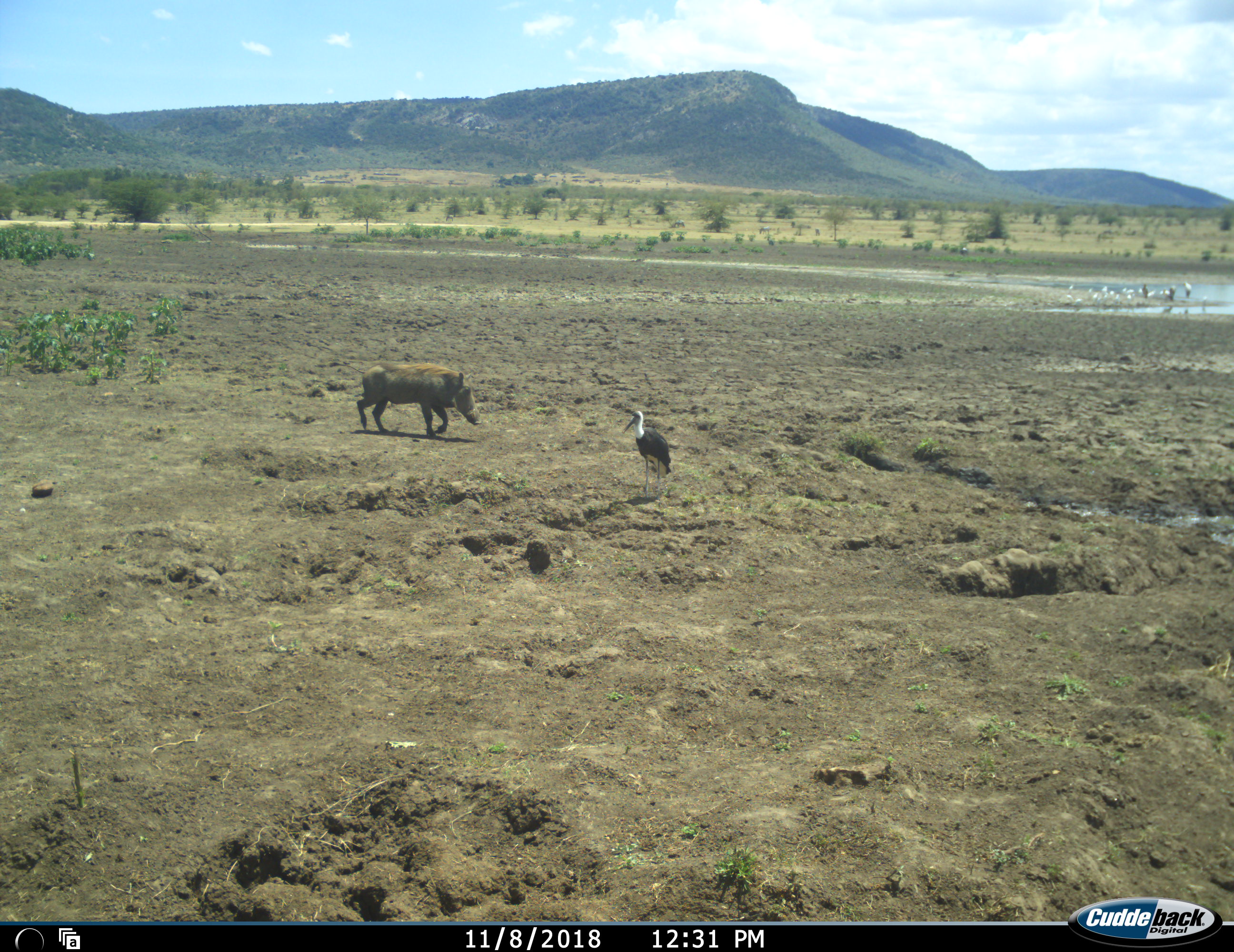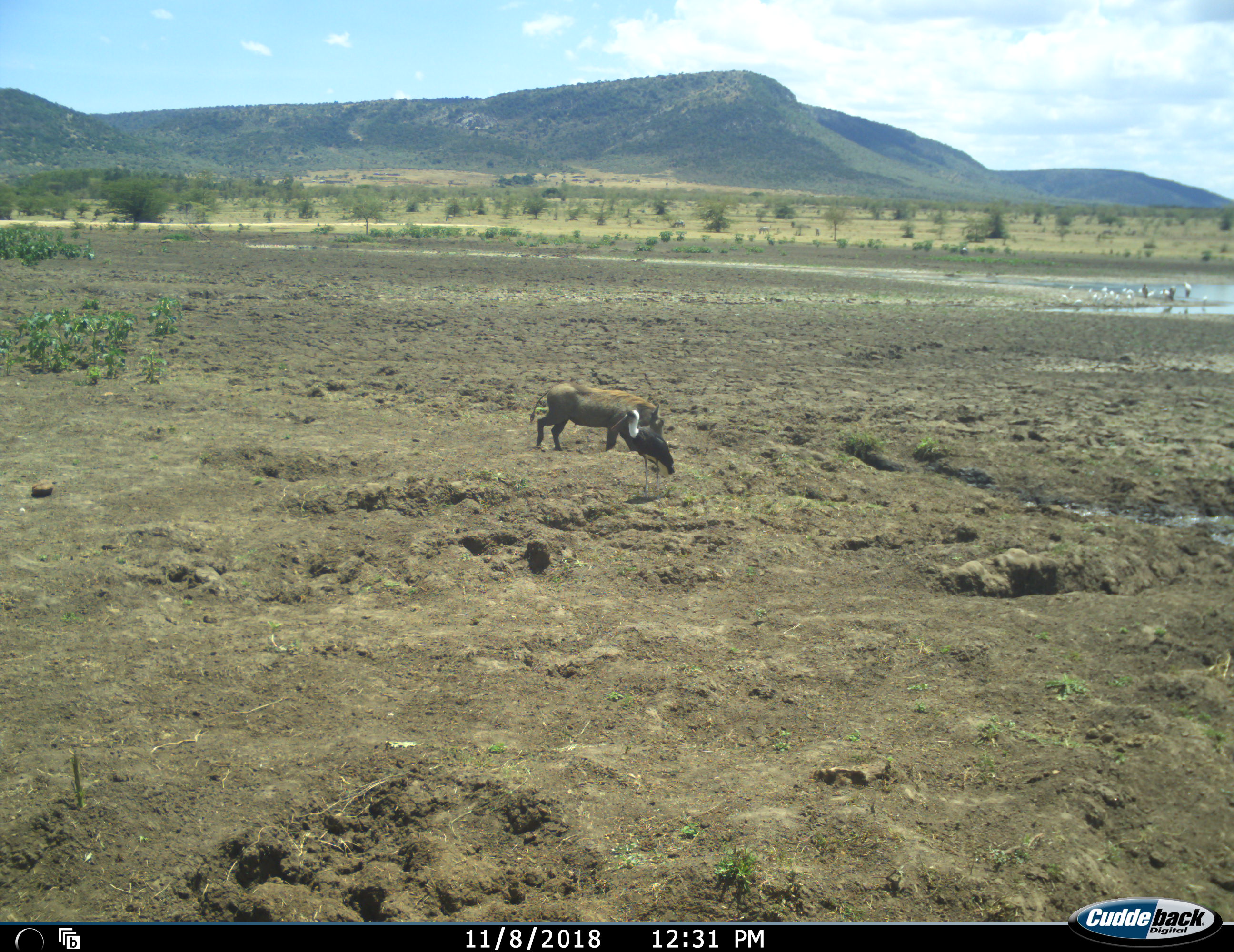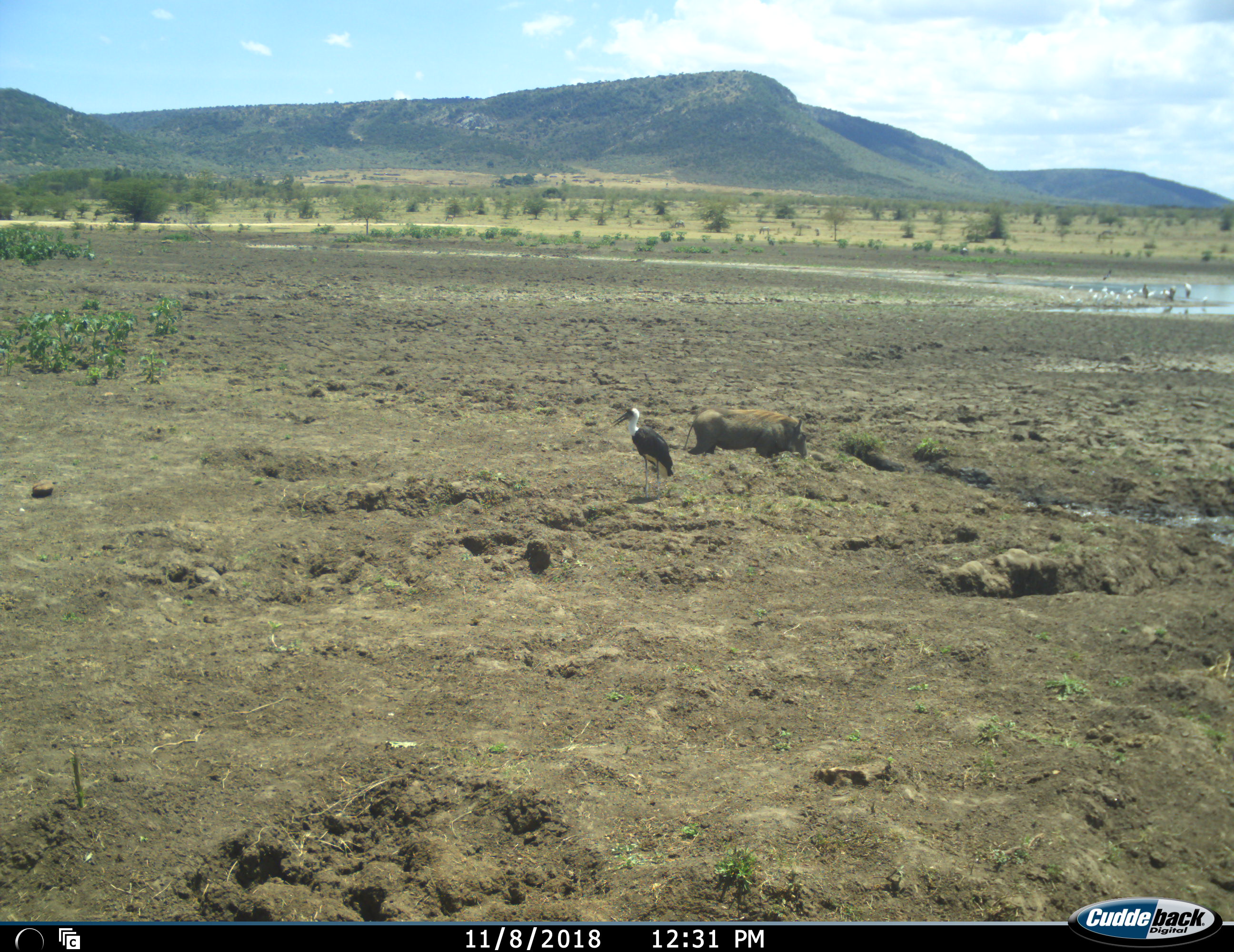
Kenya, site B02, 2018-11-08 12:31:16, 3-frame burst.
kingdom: Animalia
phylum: Chordata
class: Aves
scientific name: Aves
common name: bird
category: birdother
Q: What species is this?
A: Birdother (bird) (Aves).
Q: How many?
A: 11-50.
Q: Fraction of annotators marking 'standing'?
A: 100%.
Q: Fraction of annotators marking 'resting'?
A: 0%.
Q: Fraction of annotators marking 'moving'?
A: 11%.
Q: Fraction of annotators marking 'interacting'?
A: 0%.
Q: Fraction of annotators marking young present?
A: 0%.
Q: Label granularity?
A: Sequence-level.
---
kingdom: Animalia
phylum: Chordata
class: Mammalia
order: Artiodactyla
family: Suidae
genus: Phacochoerus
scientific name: Phacochoerus africanus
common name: warthog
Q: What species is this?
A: Warthog (Phacochoerus africanus).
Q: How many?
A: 1.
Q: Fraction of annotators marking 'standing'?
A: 10%.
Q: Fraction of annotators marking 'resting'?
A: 0%.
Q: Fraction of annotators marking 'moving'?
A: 100%.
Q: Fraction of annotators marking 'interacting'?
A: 0%.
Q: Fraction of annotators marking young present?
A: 0%.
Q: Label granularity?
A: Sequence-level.